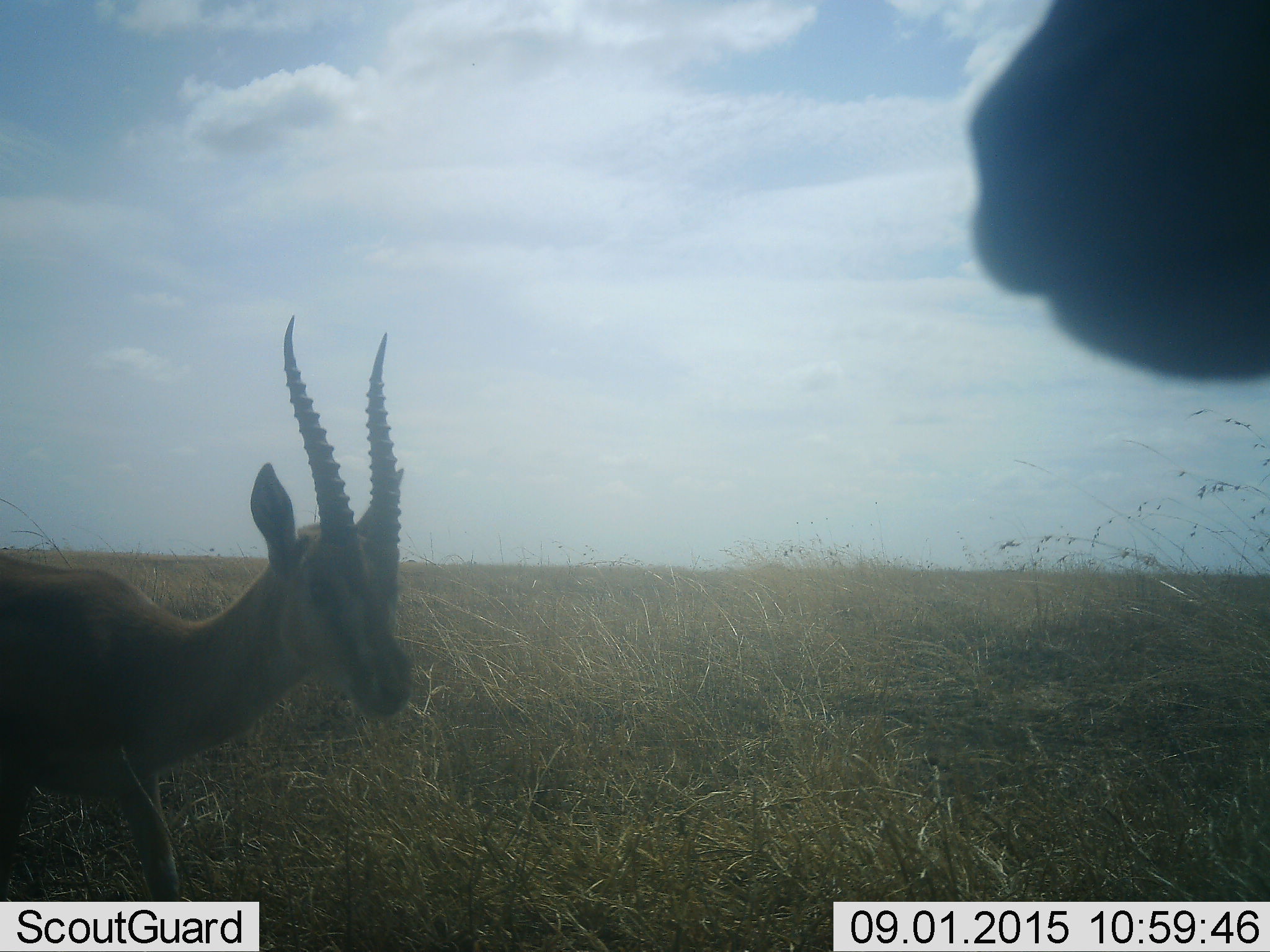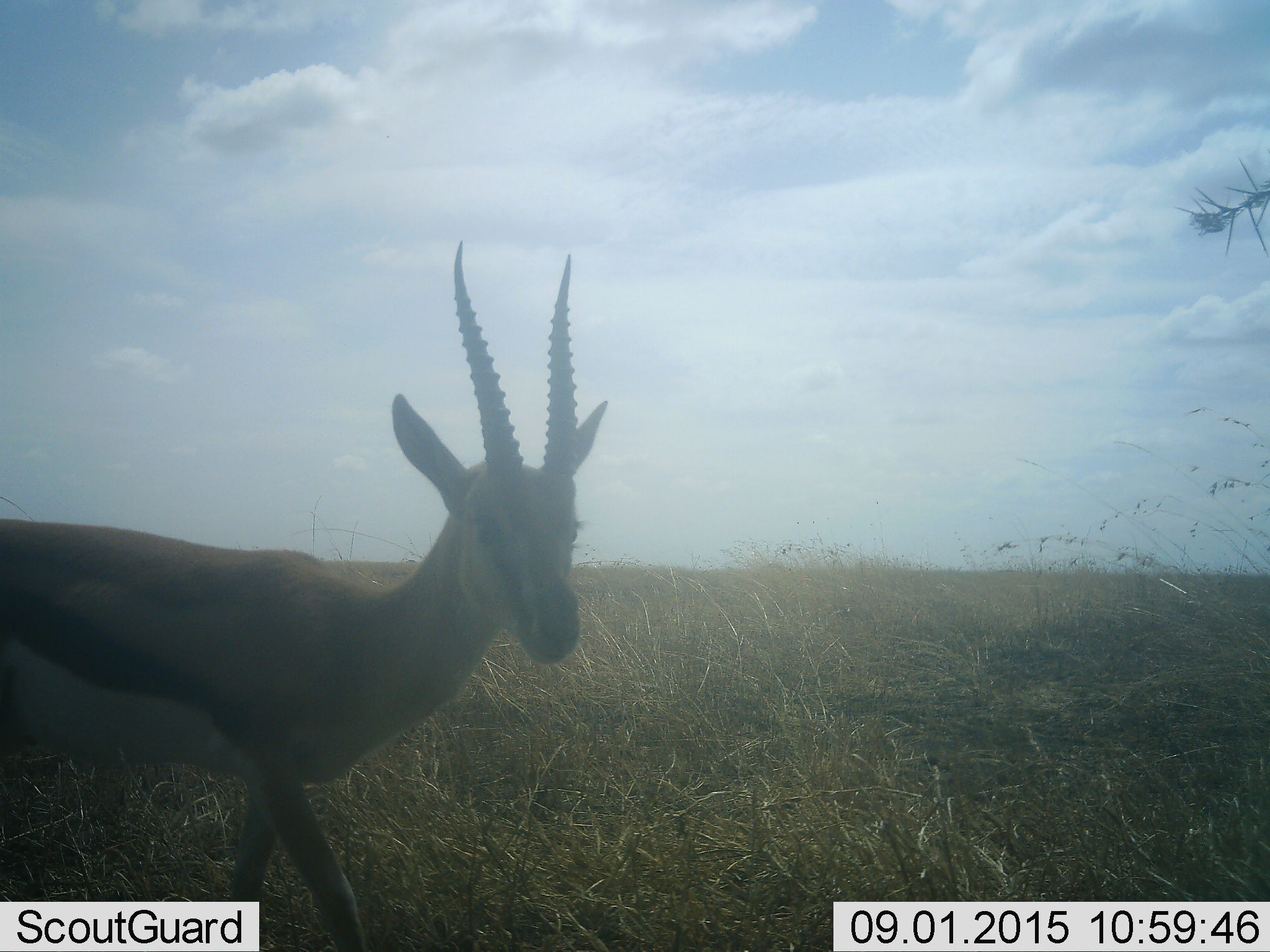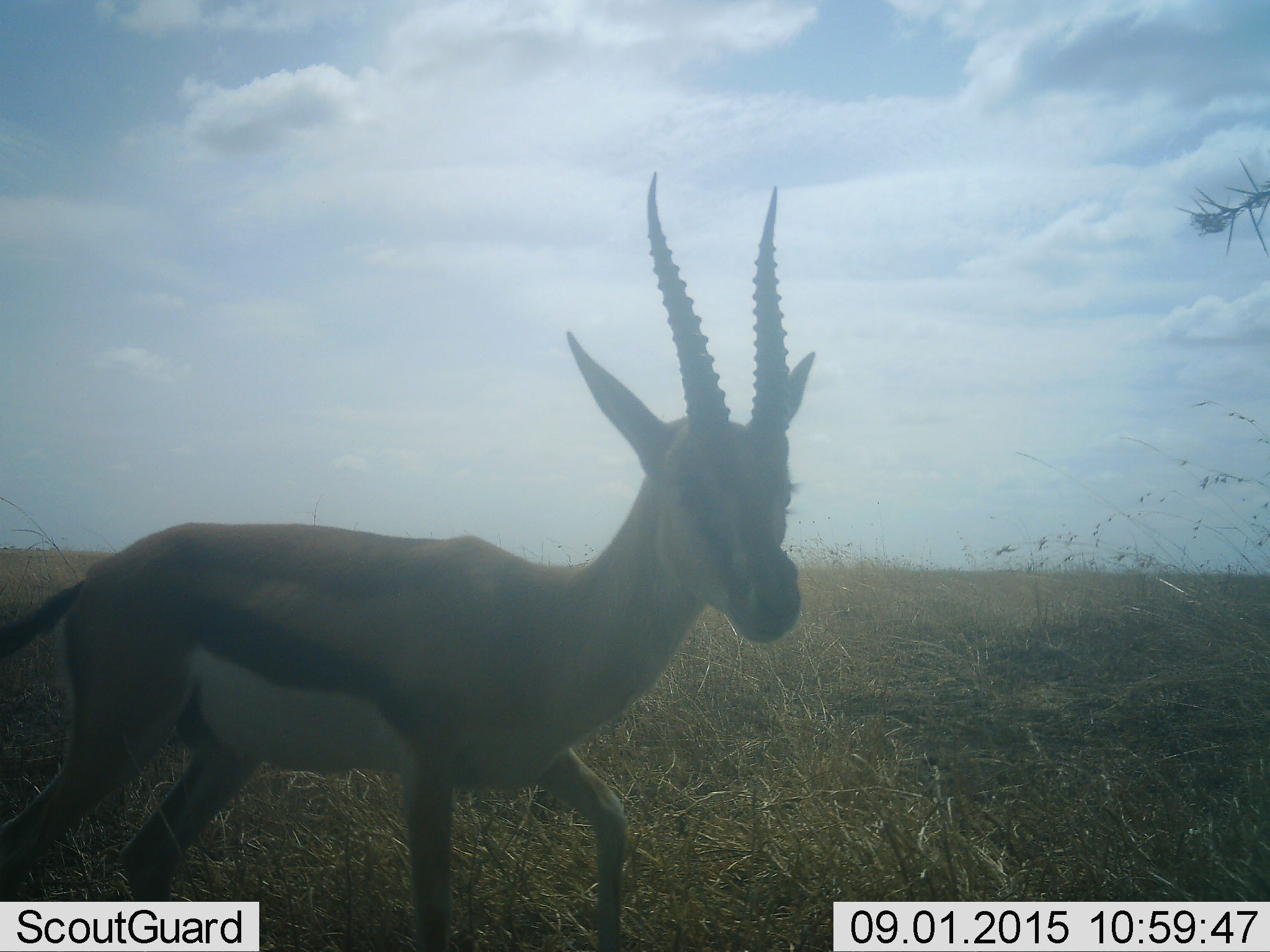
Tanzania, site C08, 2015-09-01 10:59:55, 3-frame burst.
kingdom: Animalia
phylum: Chordata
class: Mammalia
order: Artiodactyla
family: Bovidae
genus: Eudorcas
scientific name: Eudorcas thomsonii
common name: thomson's gazelle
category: gazellethomsons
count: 2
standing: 25%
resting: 0%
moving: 75%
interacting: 0%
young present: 0%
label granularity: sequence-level